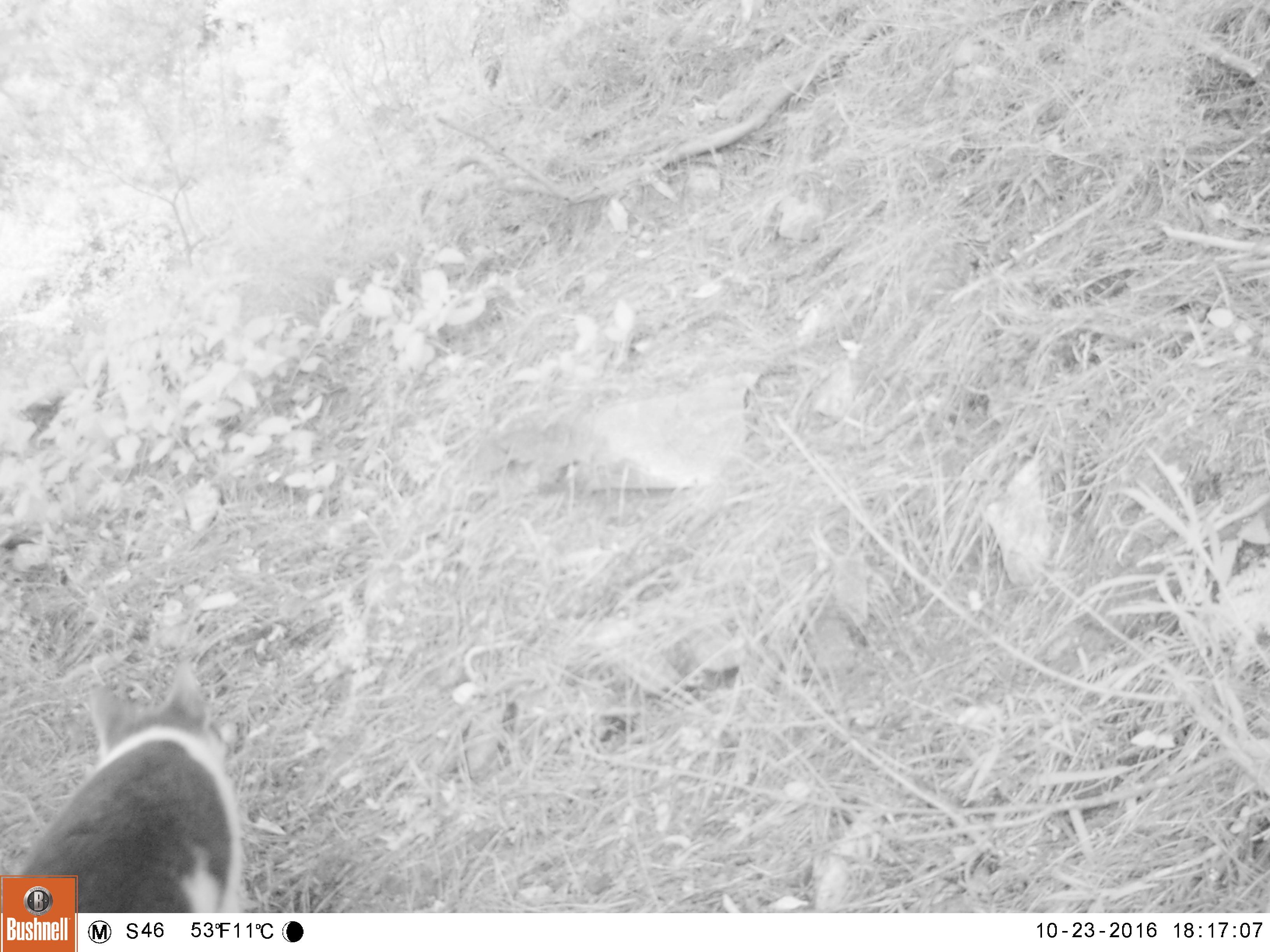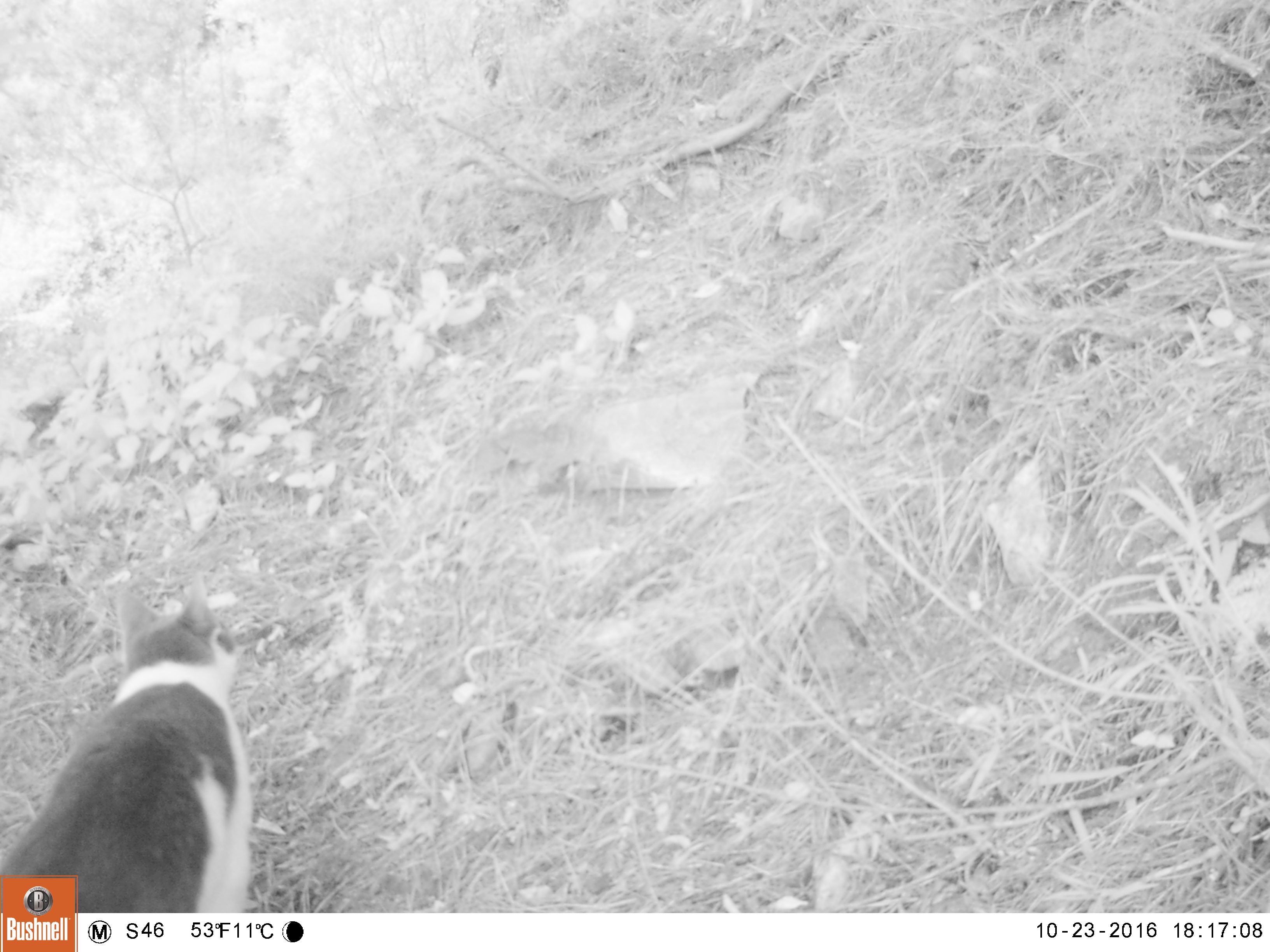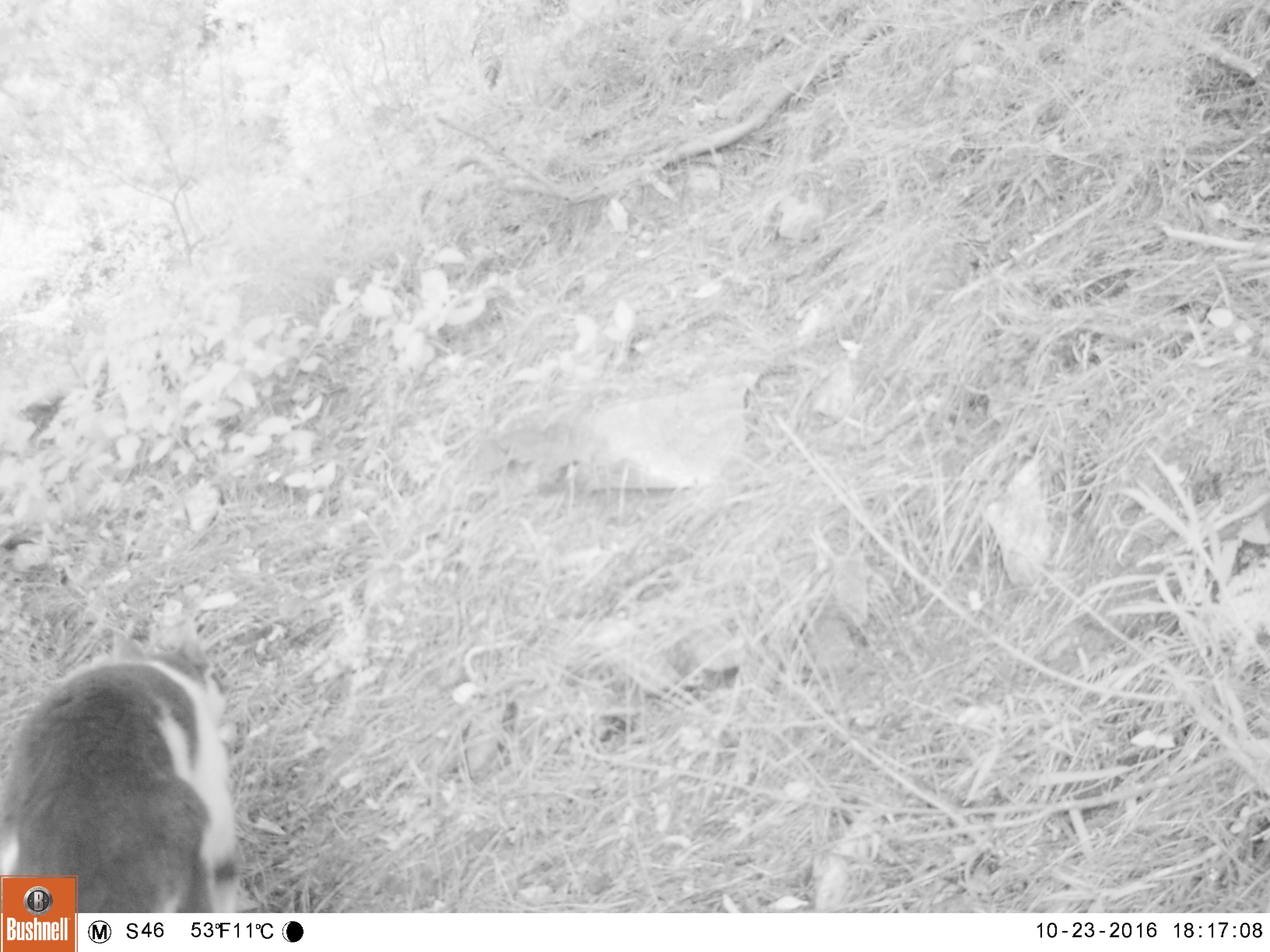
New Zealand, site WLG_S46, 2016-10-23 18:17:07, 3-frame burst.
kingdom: Animalia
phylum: Chordata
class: Mammalia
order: Carnivora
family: Felidae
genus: Felis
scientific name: Felis catus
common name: domestic cat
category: cat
Cat (domestic cat) (Felis catus).